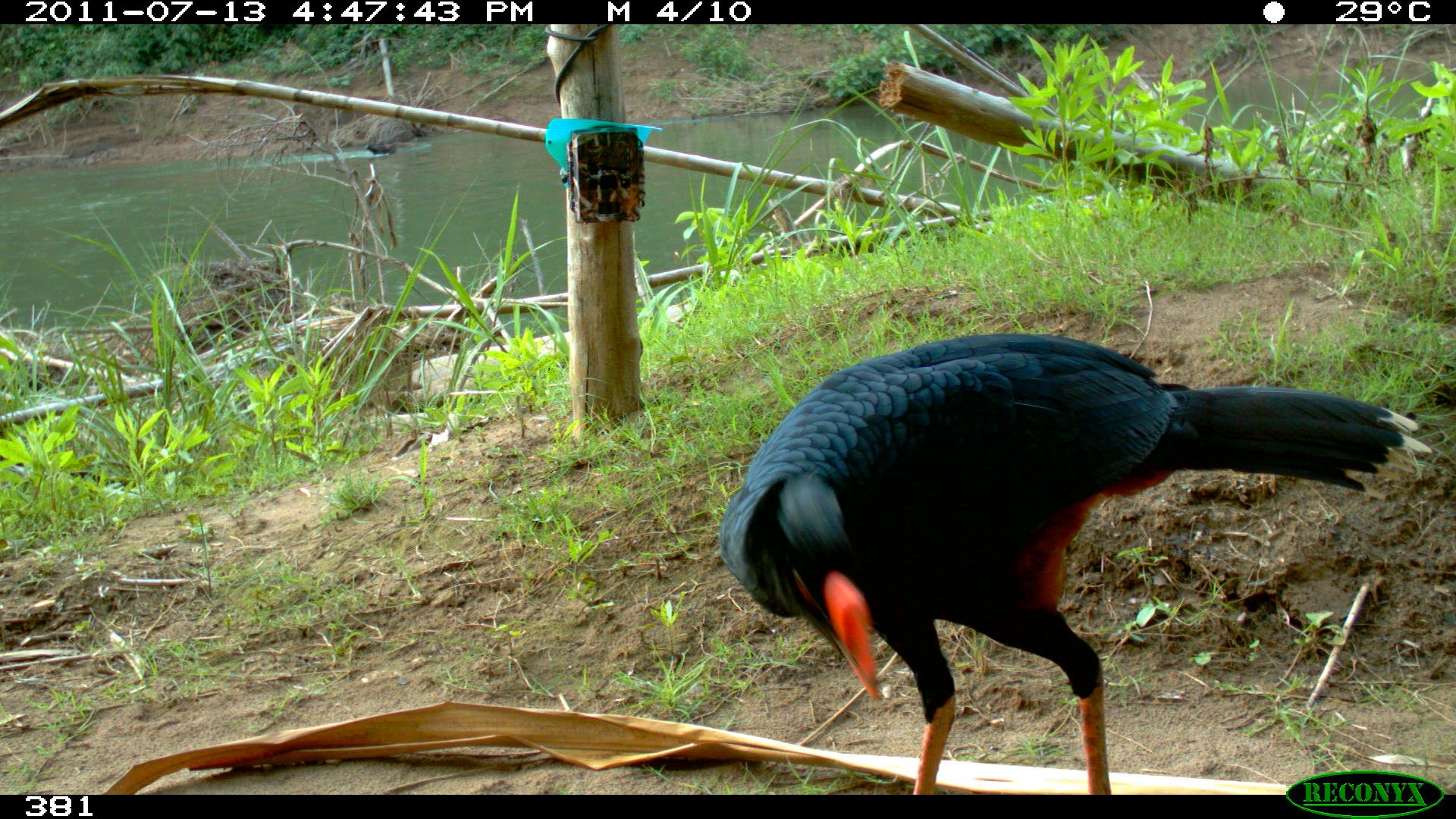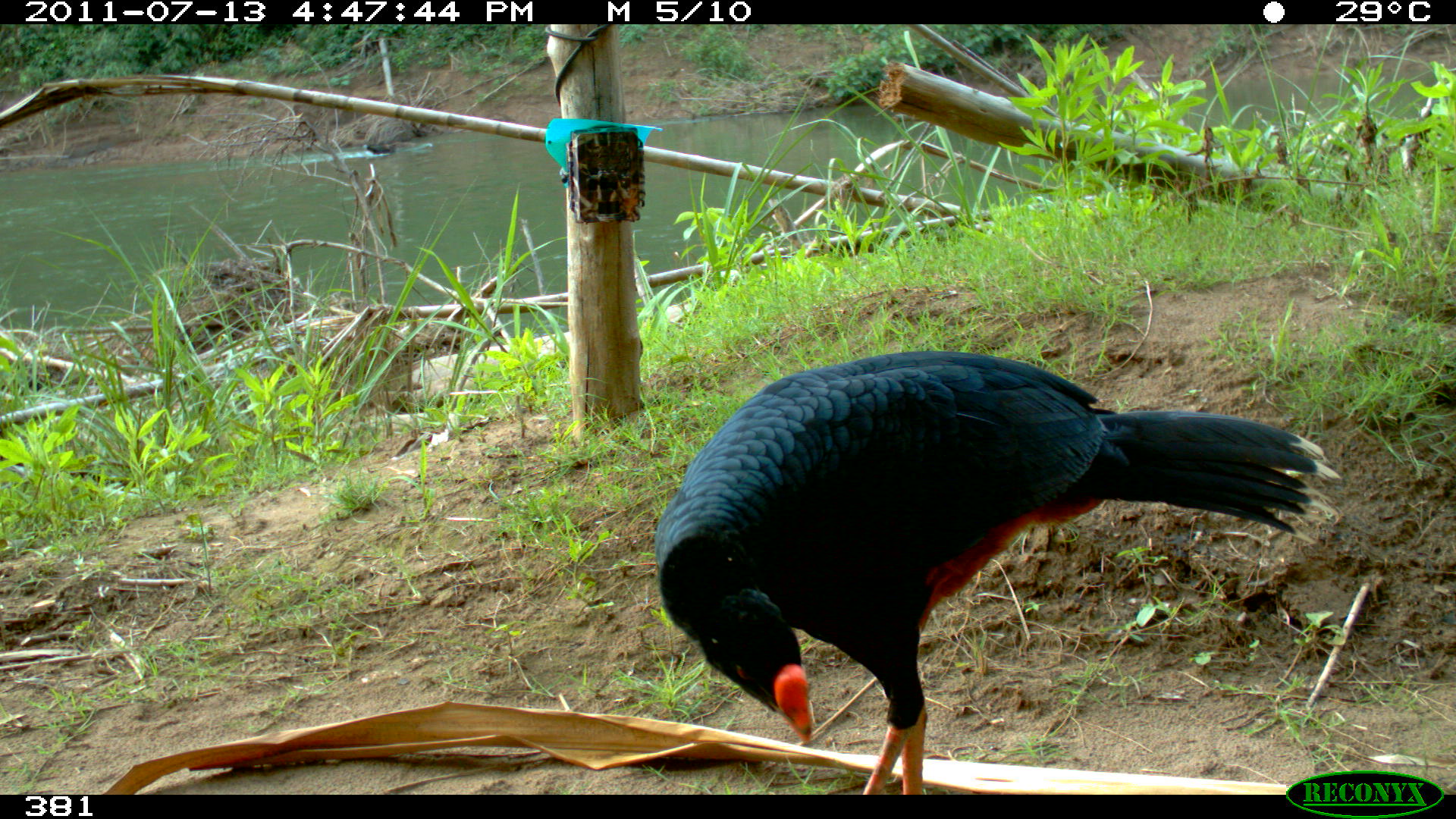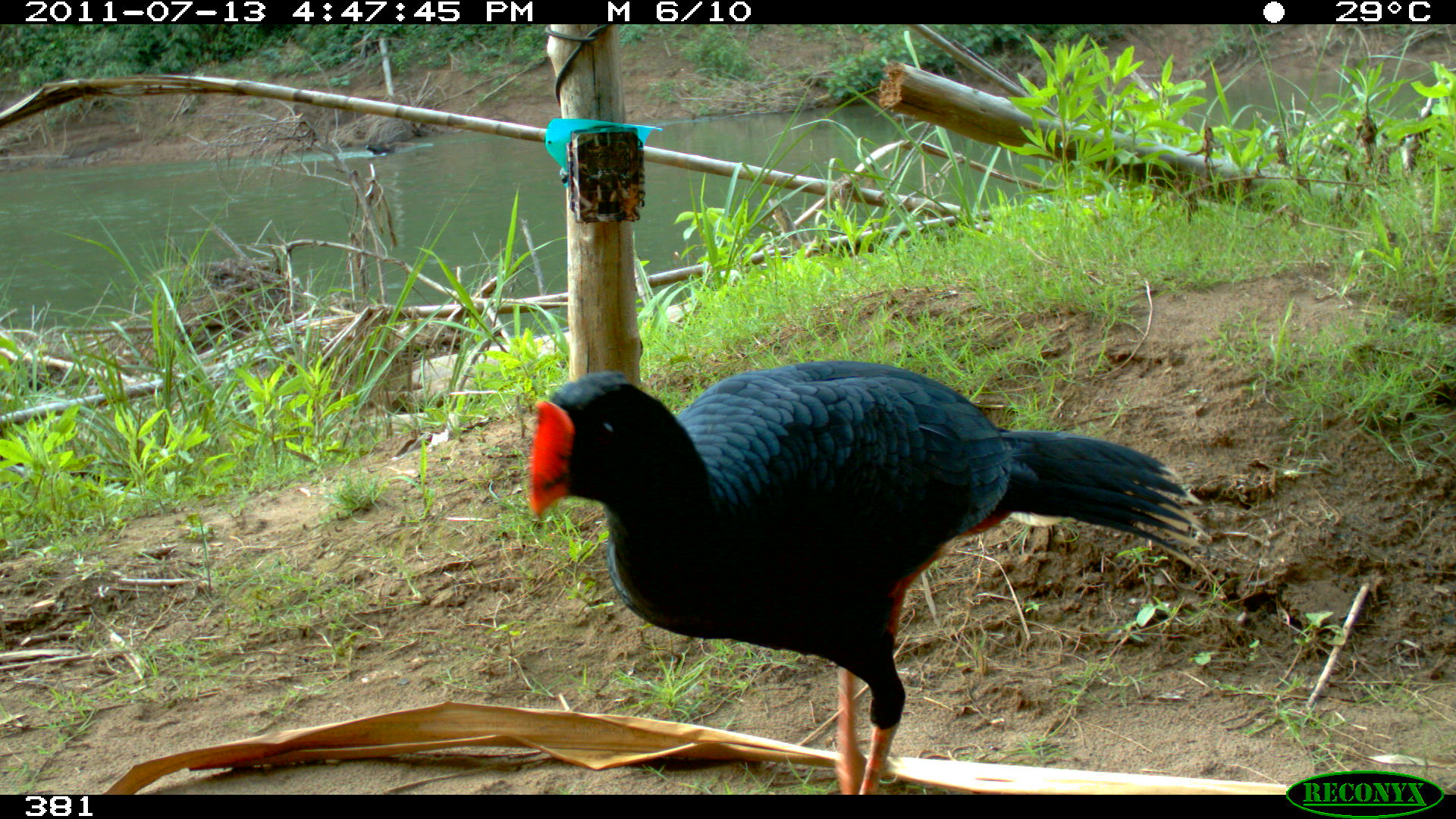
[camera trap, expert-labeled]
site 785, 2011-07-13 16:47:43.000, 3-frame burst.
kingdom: Animalia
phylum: Chordata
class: Aves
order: Galliformes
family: Cracidae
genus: Mitu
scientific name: Mitu tuberosum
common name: razor-billed curassow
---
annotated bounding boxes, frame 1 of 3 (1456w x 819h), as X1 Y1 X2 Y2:
mitu tuberosum: 714 330 1431 791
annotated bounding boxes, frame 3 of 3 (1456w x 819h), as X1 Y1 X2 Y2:
mitu tuberosum: 527 357 1206 792